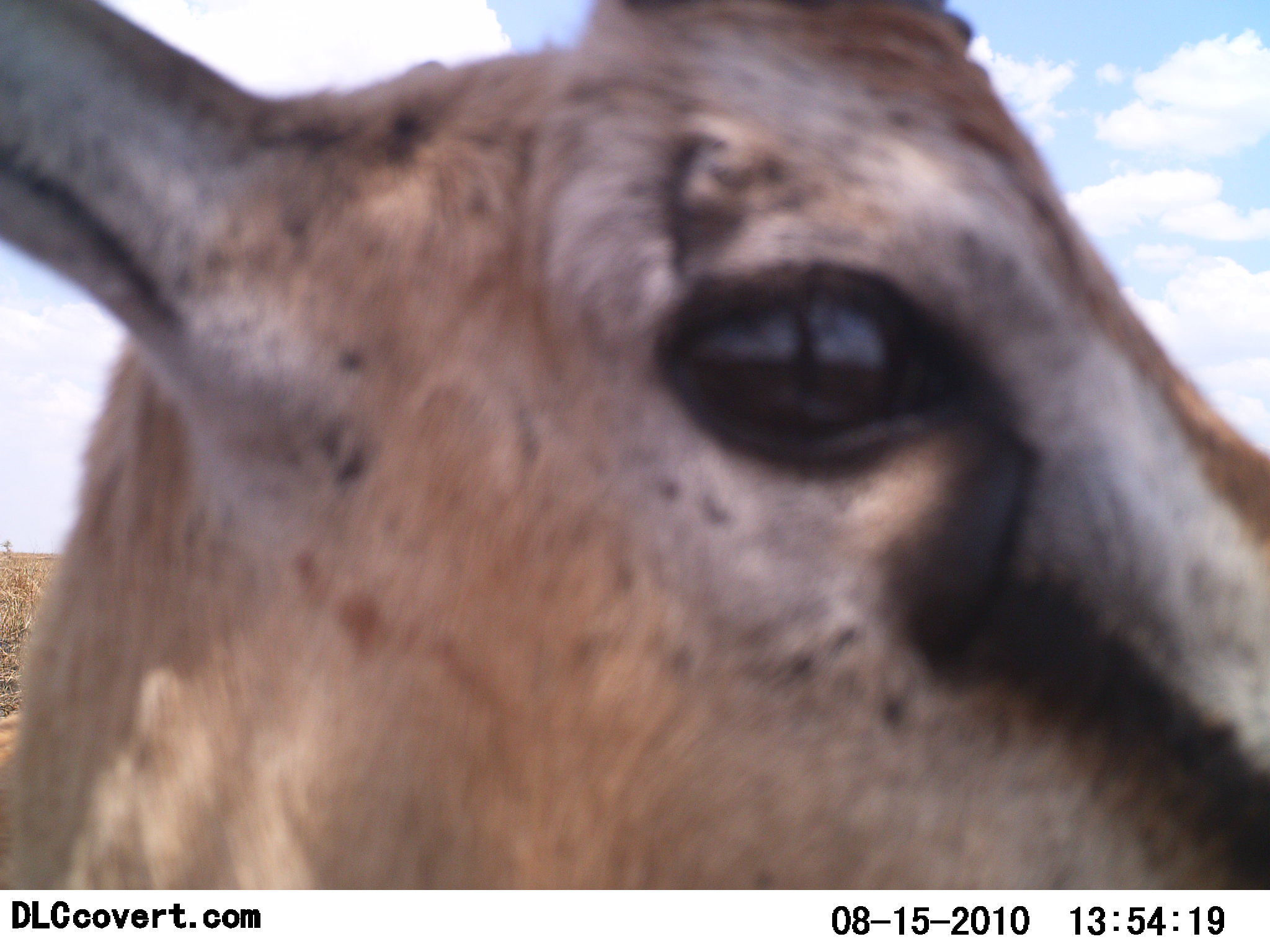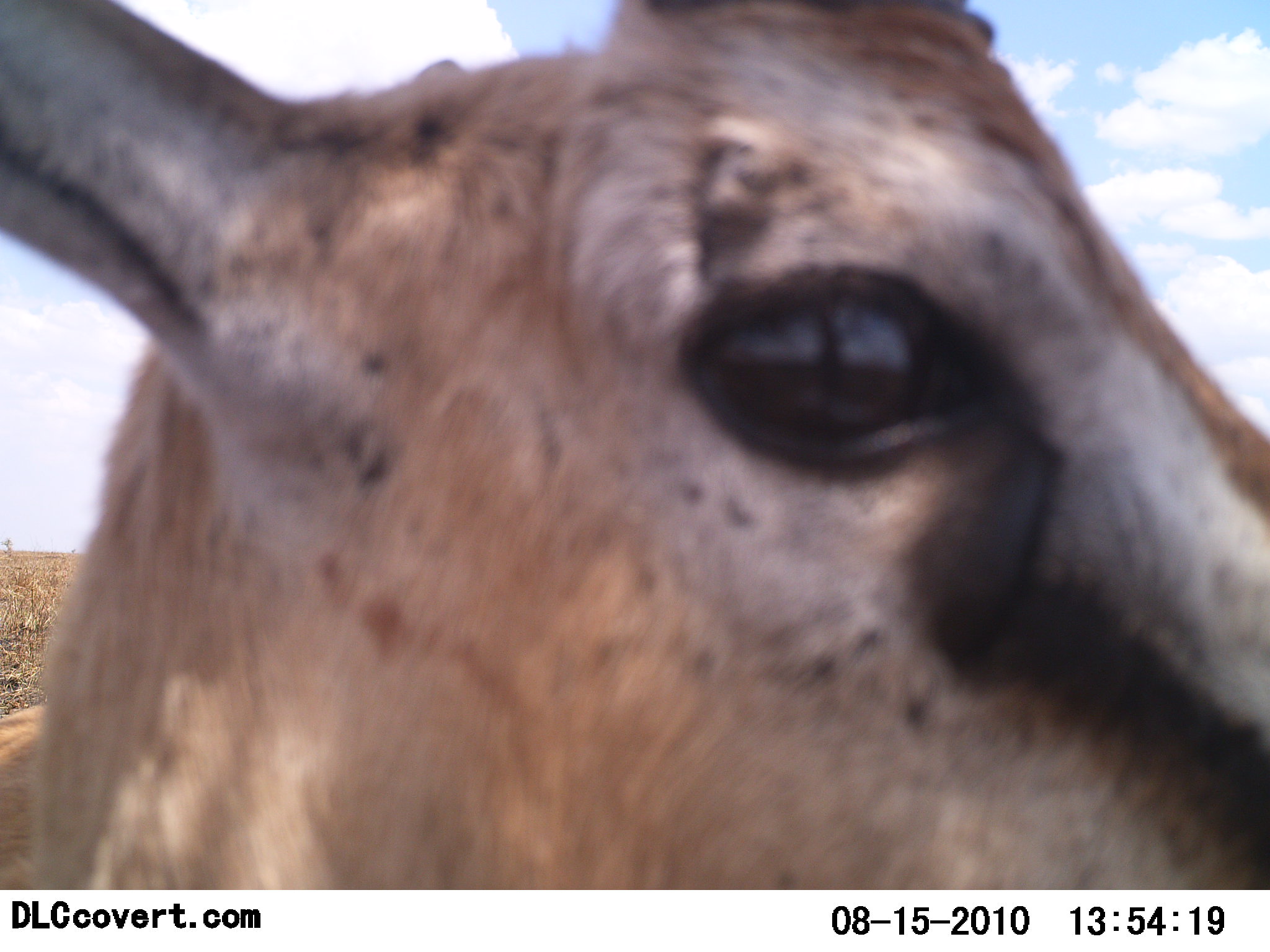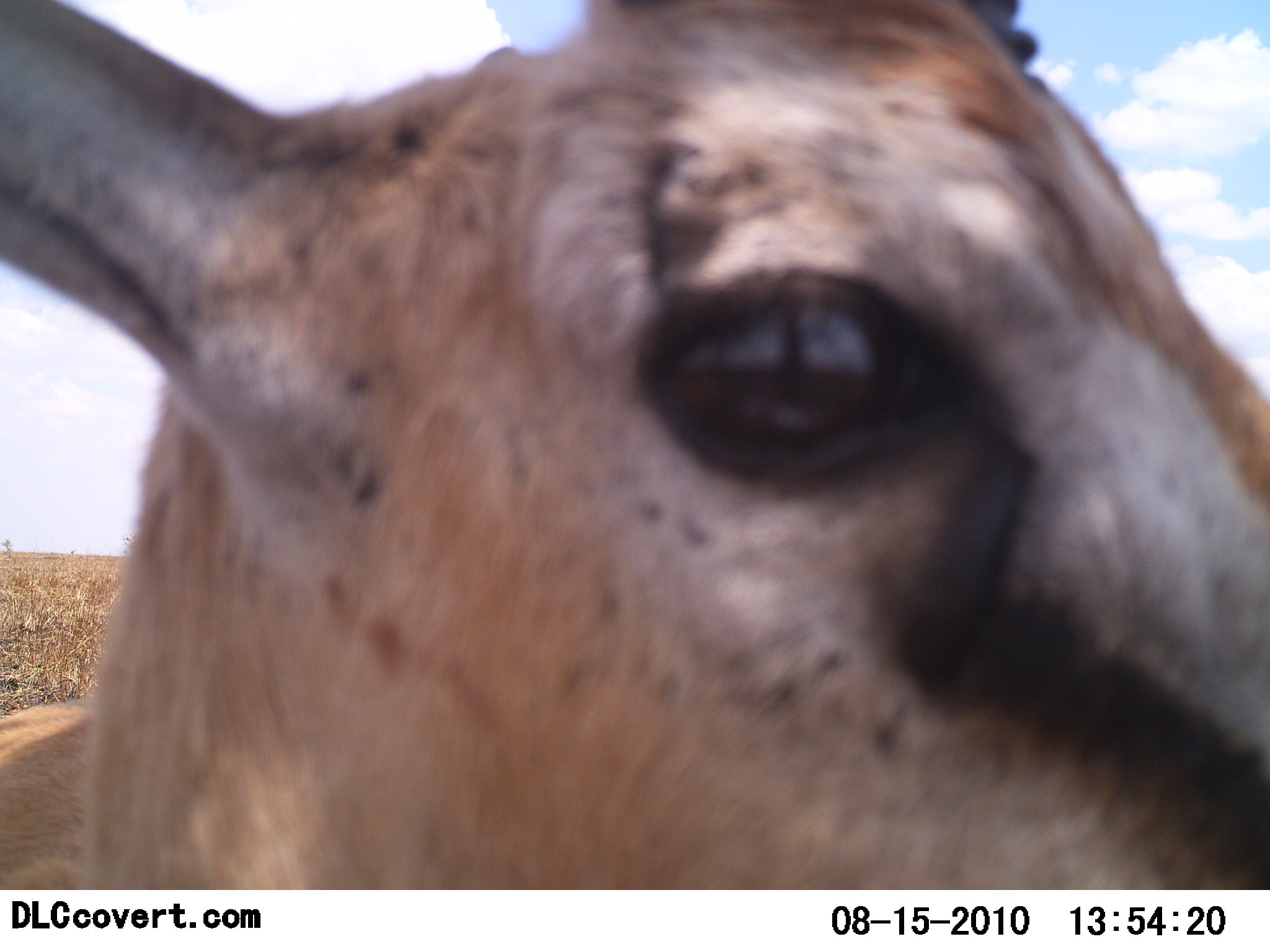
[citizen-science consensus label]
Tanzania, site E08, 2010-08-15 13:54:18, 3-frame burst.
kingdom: Animalia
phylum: Chordata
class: Mammalia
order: Artiodactyla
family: Bovidae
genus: Eudorcas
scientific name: Eudorcas thomsonii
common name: thomson's gazelle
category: gazellethomsons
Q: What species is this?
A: Gazellethomsons (thomson's gazelle) (Eudorcas thomsonii).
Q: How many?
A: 1.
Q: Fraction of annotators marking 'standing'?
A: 73%.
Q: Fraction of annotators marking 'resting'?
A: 7%.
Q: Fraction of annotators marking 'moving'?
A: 0%.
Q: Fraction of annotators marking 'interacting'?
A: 27%.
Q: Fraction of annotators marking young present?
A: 0%.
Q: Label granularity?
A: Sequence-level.